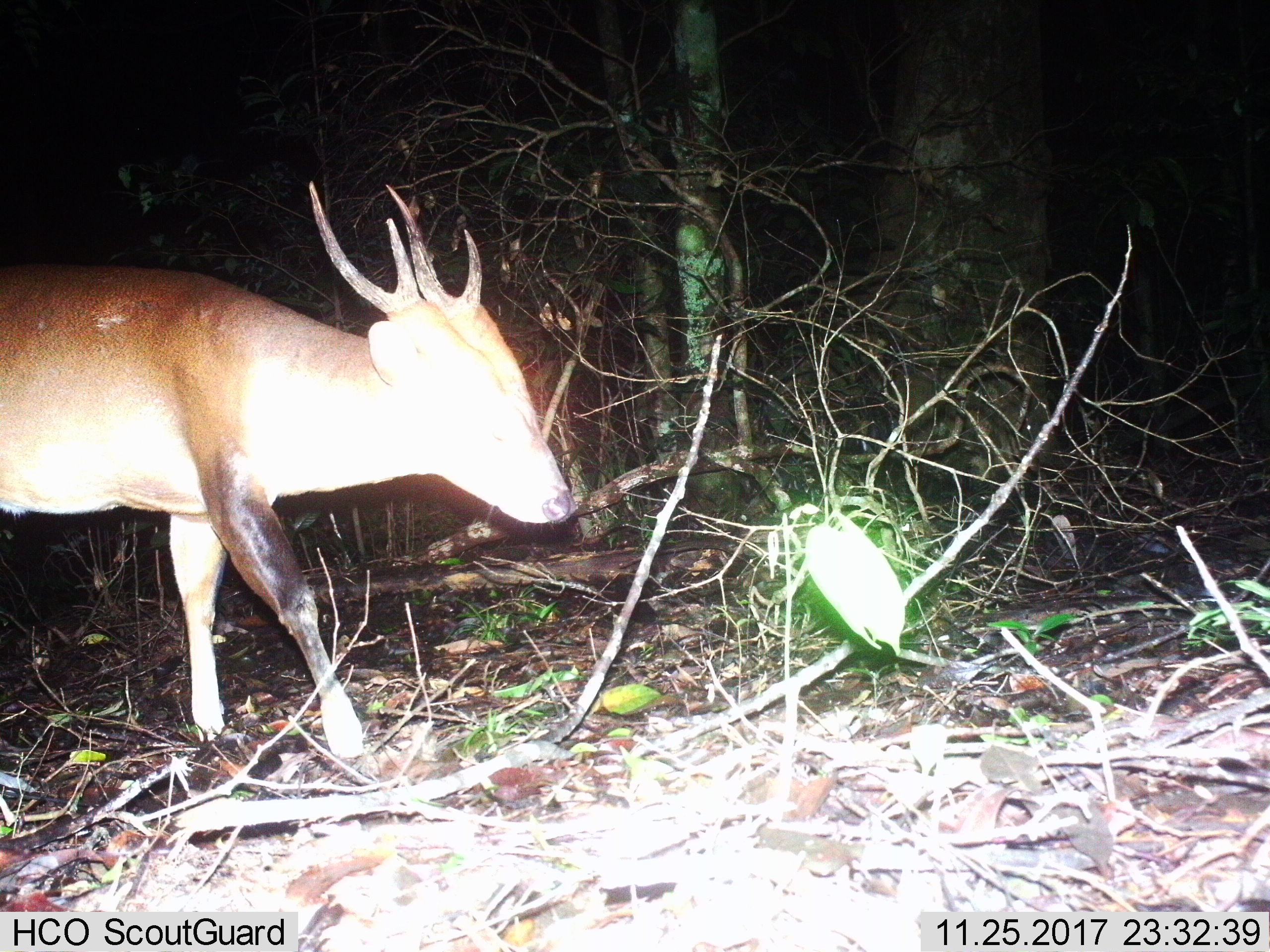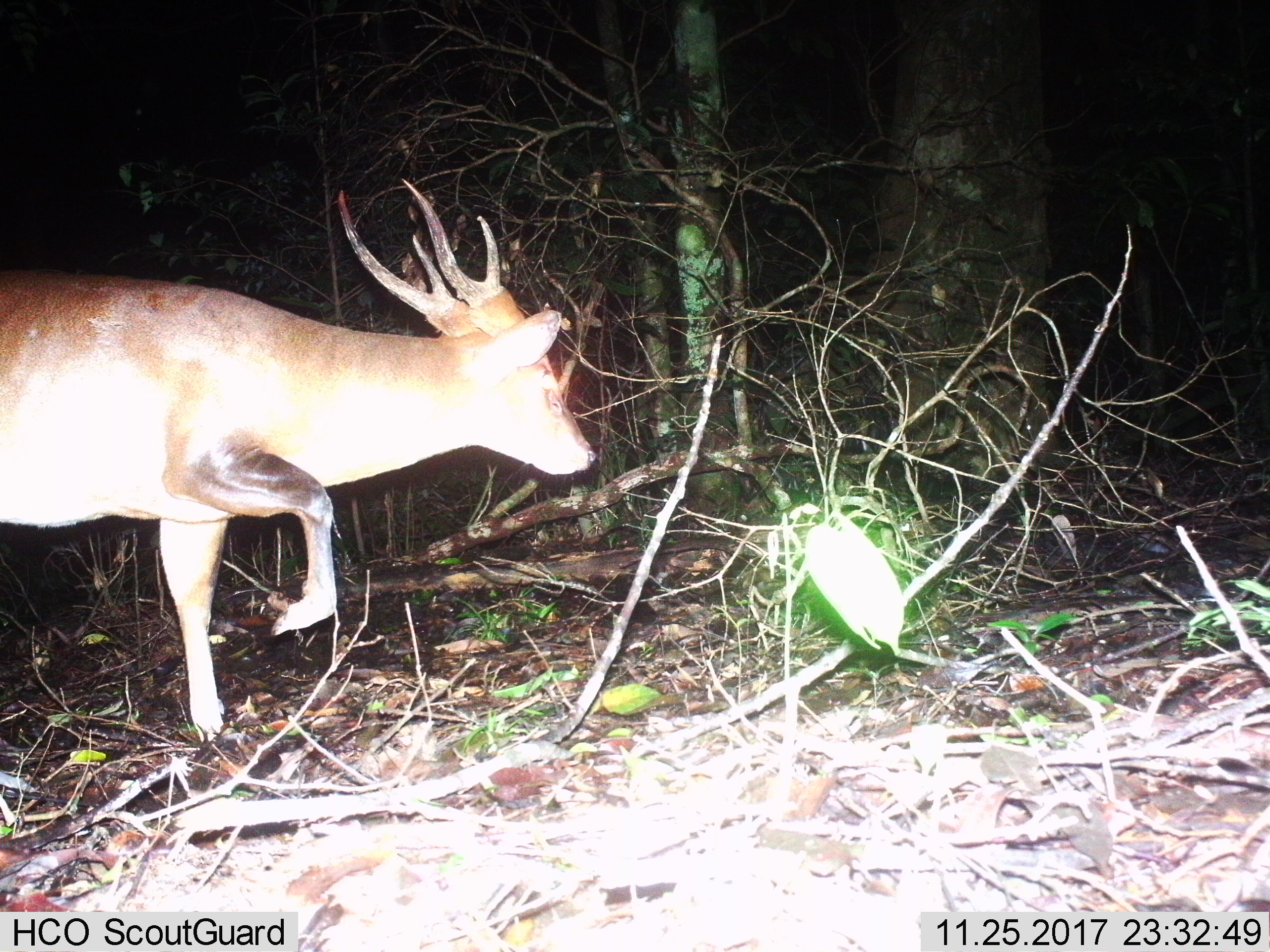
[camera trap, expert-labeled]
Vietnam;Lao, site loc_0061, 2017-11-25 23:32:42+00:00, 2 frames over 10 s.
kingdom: Animalia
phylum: Chordata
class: Mammalia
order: Artiodactyla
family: Cervidae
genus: Muntiacus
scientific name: Muntiacus vuquangensis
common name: large-antlered muntjac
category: large antlered muntjac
Large antlered muntjac (large-antlered muntjac) (Muntiacus vuquangensis). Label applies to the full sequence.